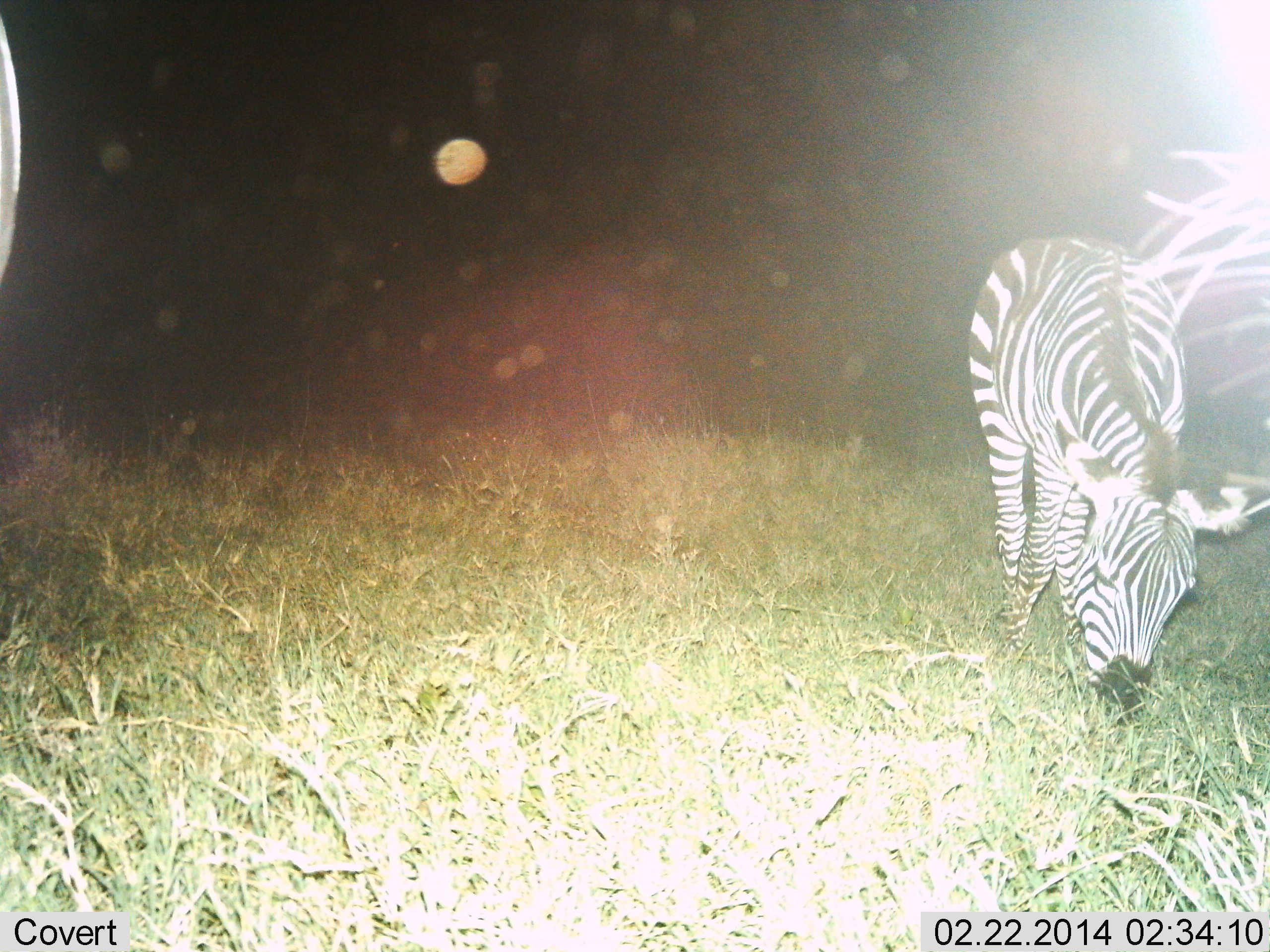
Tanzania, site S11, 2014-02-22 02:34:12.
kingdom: Animalia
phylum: Chordata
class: Mammalia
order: Perissodactyla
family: Equidae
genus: Equus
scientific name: Equus quagga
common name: plains zebra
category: zebra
Zebra (plains zebra) (Equus quagga), count 2. Behavior (volunteer vote fractions): standing 40%, resting 0%, moving 0%, interacting 0%. Young present (vote fraction): 0%. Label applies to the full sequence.